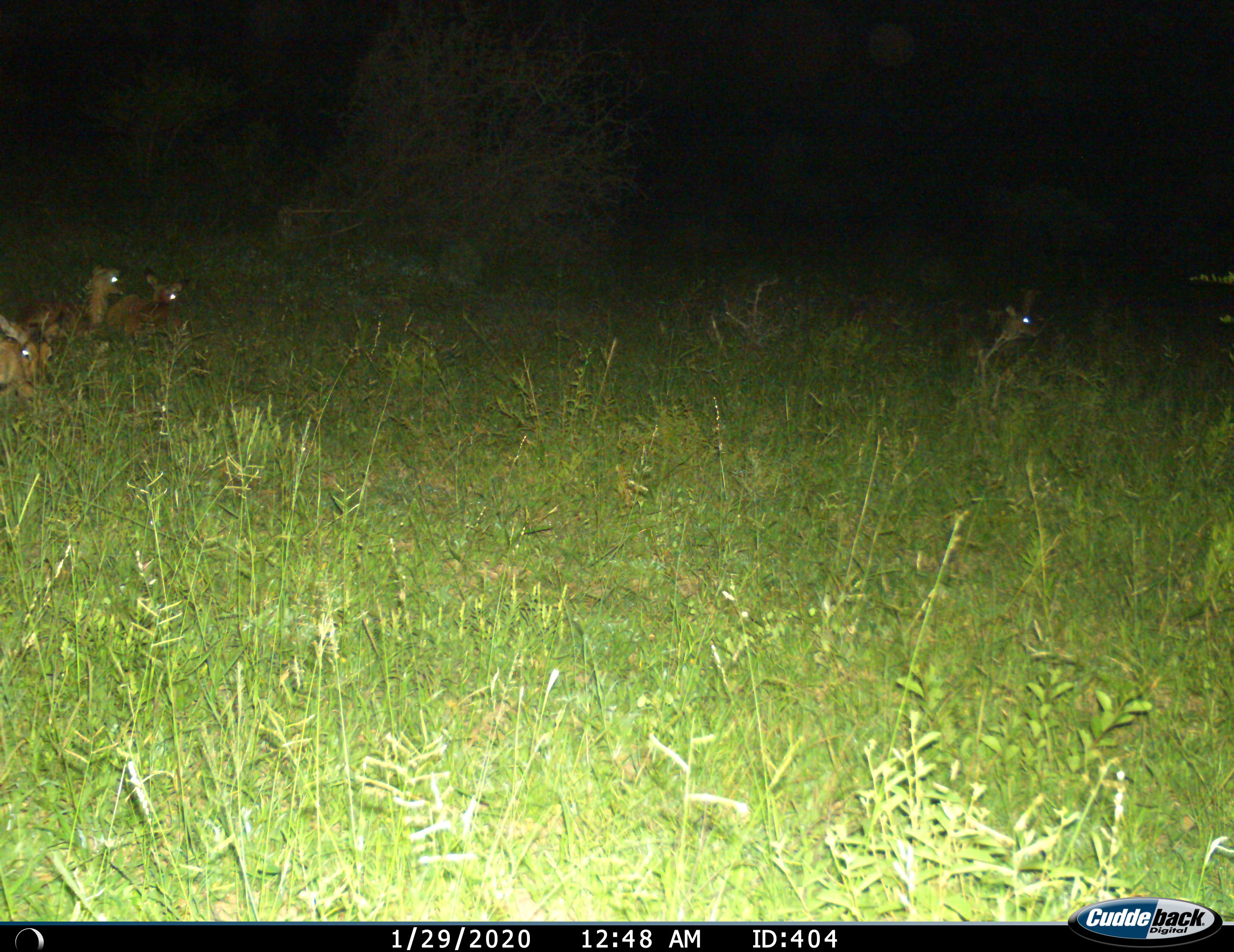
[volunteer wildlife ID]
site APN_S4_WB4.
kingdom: Animalia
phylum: Chordata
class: Mammalia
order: Artiodactyla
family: Bovidae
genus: Aepyceros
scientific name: Aepyceros melampus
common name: impala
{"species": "impala (Aepyceros melampus)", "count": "4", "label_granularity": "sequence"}